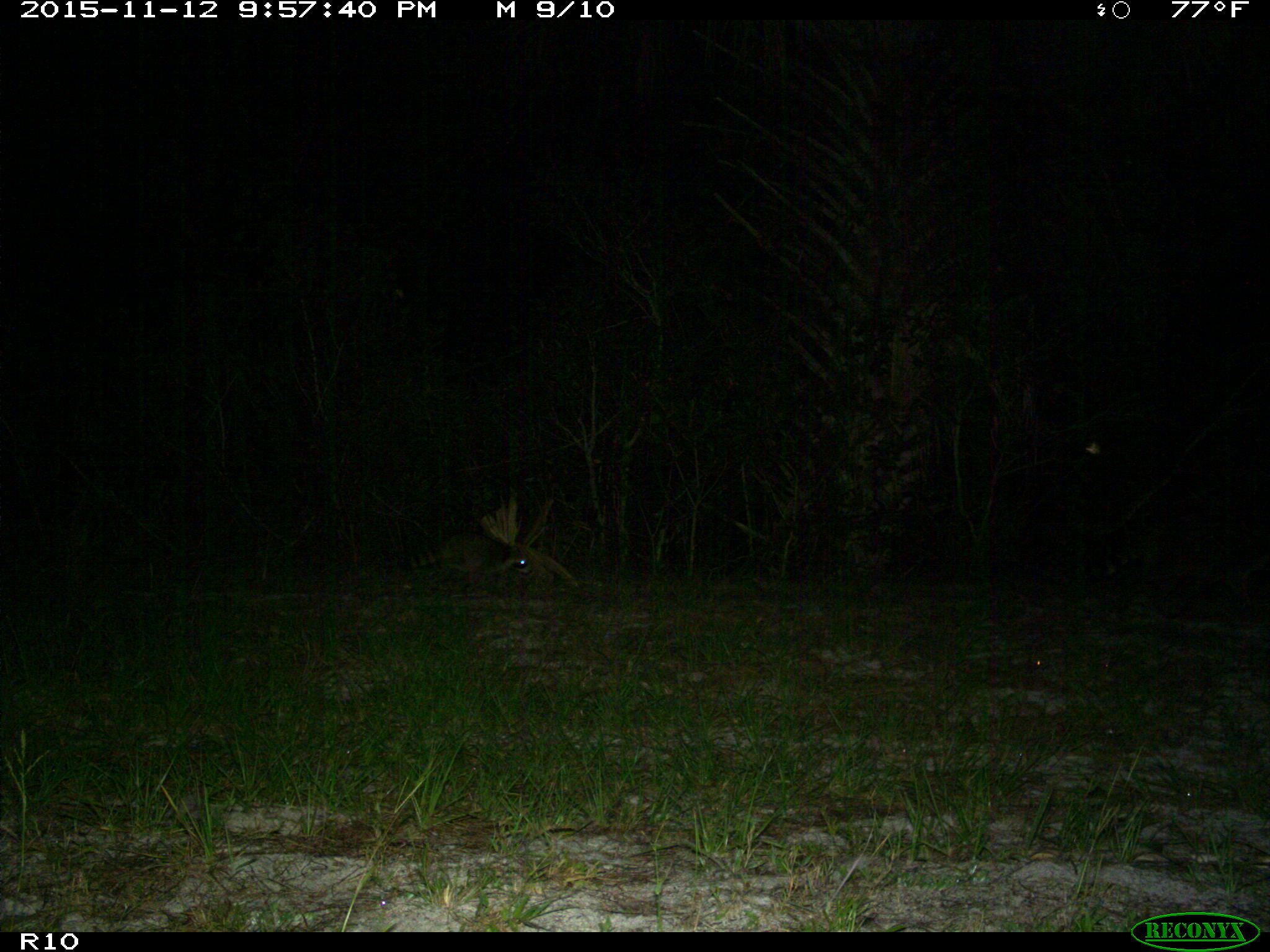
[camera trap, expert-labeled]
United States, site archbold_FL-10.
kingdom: Animalia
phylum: Chordata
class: Mammalia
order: Carnivora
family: Procyonidae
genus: Procyon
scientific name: Procyon lotor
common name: common raccoon